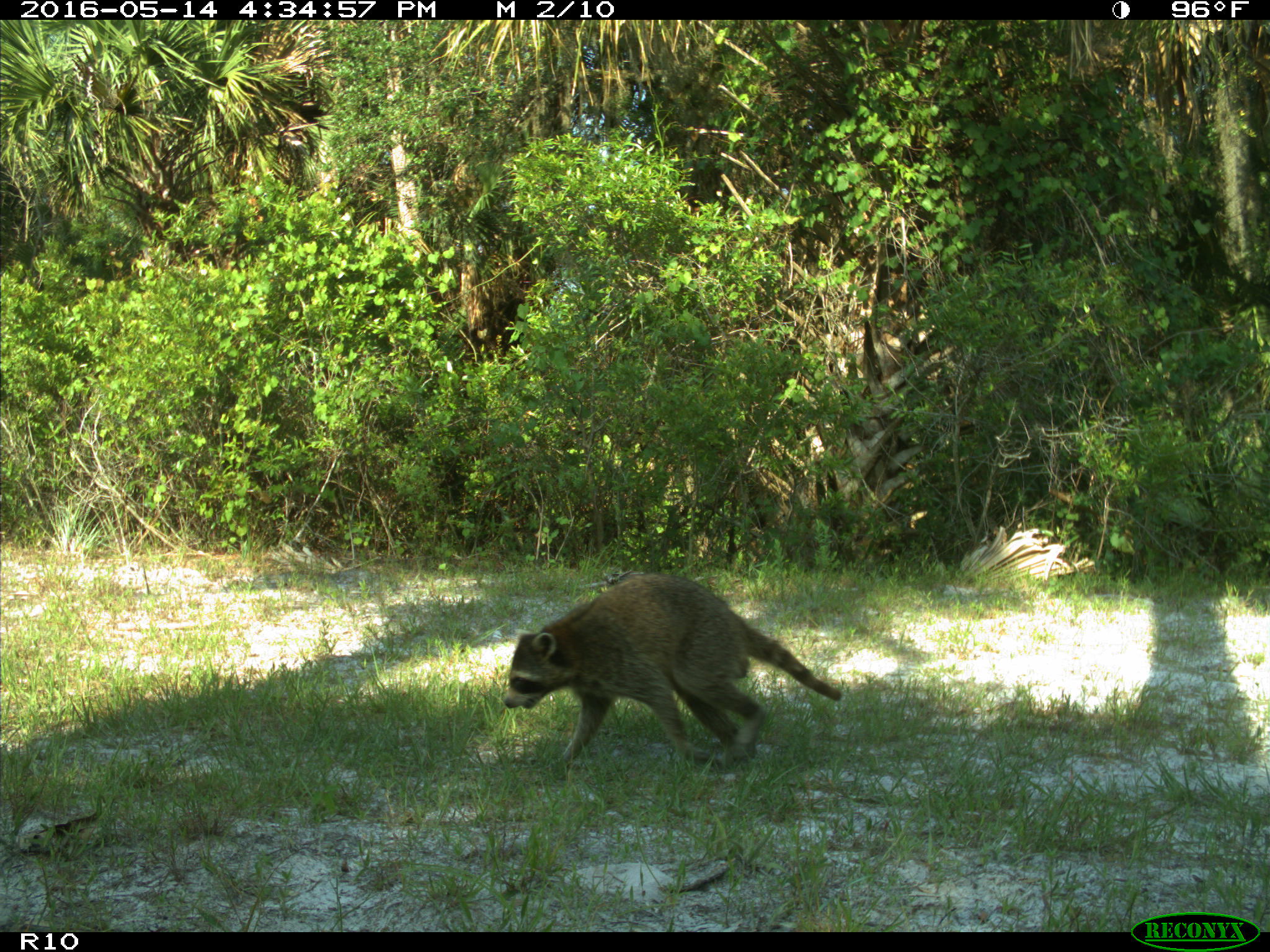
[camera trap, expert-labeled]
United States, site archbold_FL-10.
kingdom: Animalia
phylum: Chordata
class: Mammalia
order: Carnivora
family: Procyonidae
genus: Procyon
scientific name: Procyon lotor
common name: common raccoon